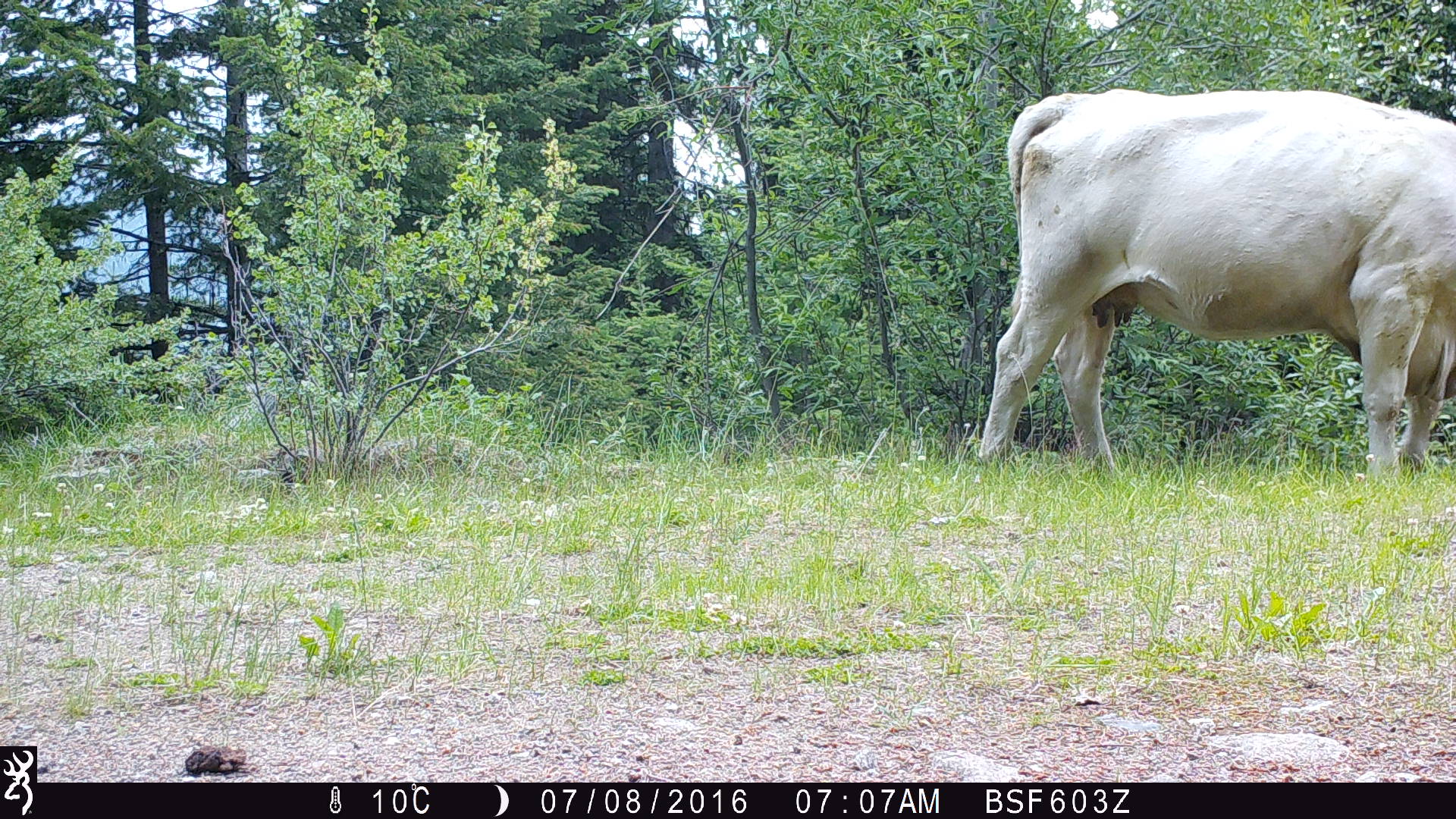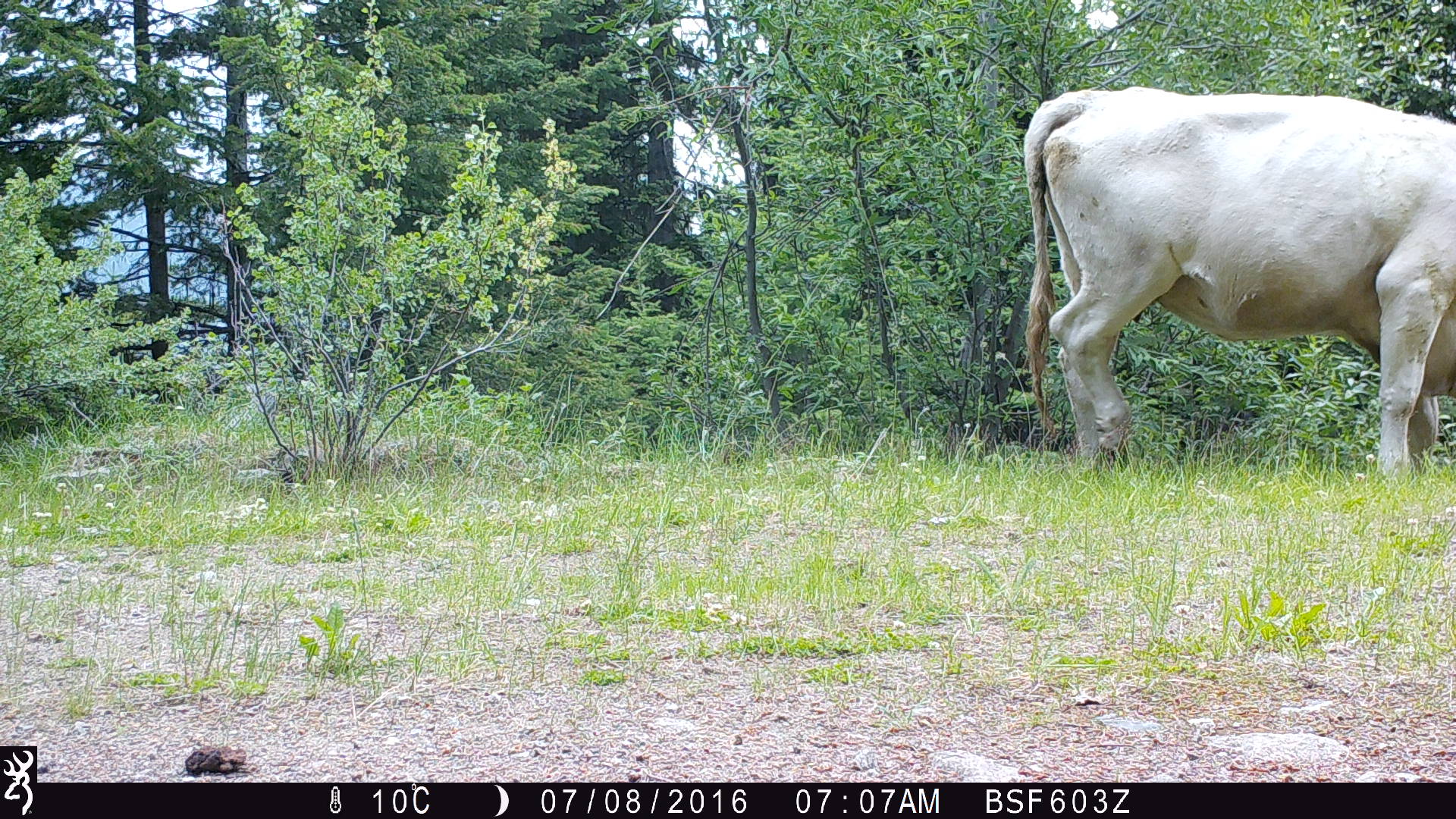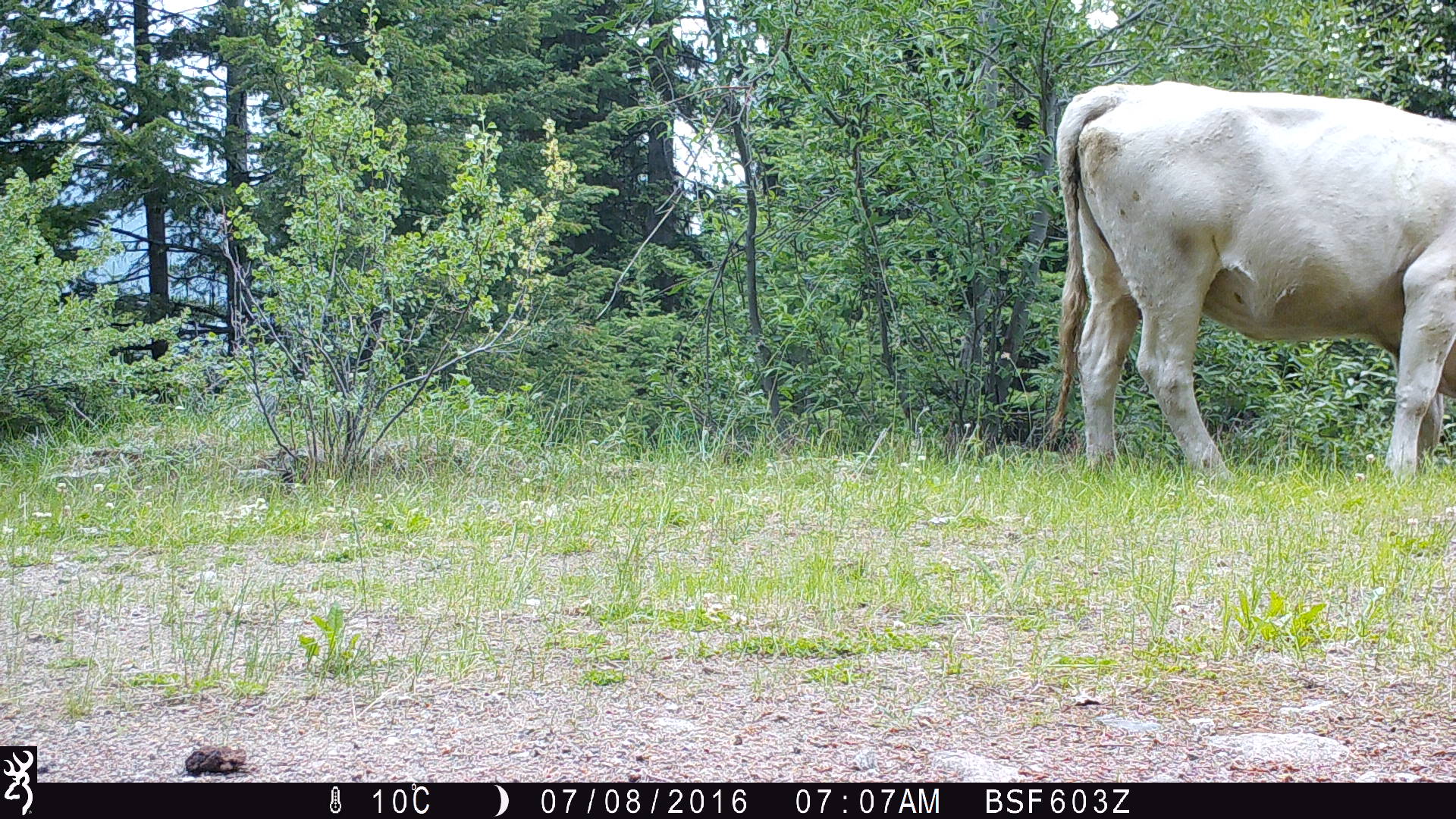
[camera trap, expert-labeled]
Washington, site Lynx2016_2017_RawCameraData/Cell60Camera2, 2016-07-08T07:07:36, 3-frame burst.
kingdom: Animalia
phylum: Chordata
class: Mammalia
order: Artiodactyla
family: Bovidae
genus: Bos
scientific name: Bos taurus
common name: domestic cattle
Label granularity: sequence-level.